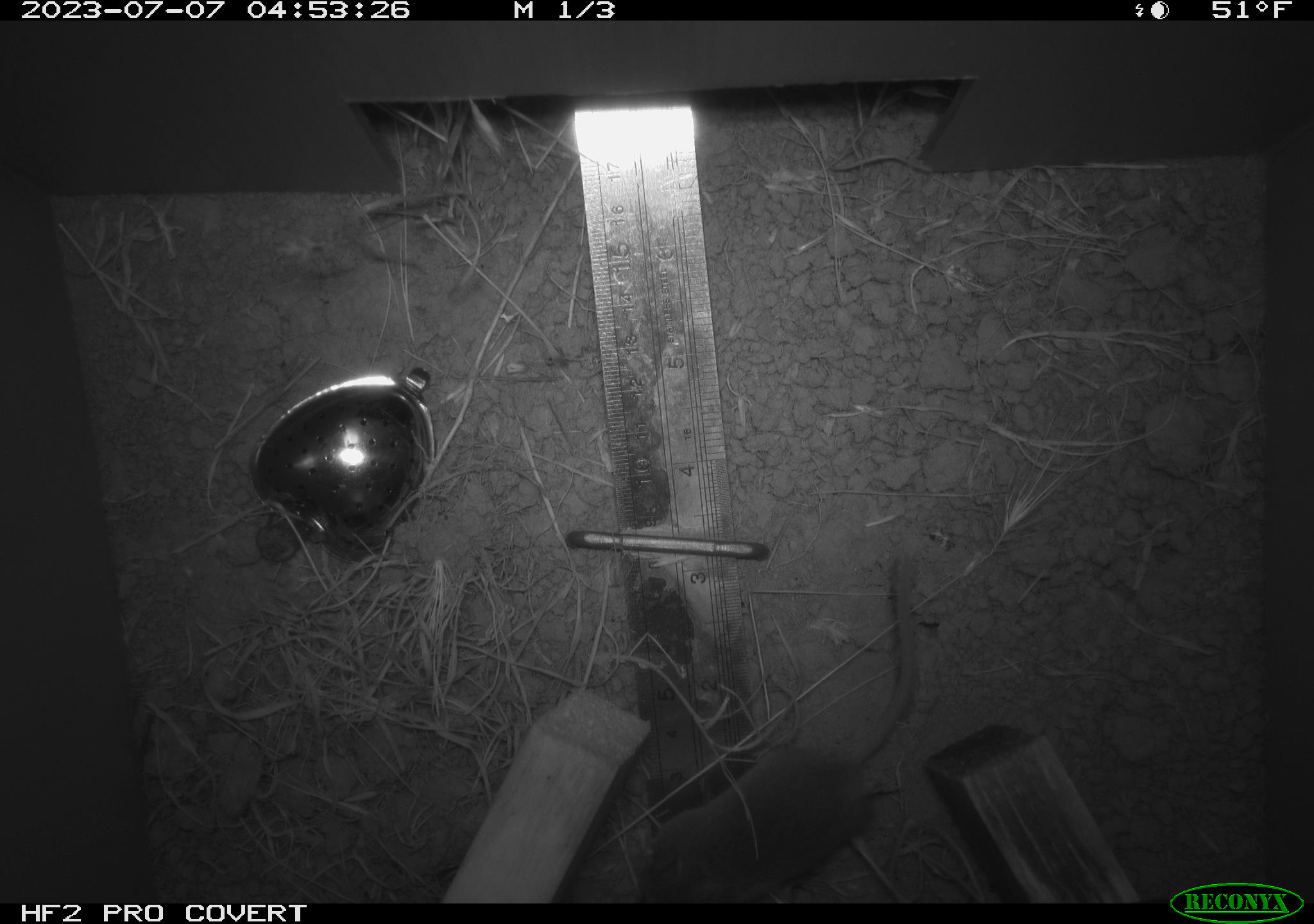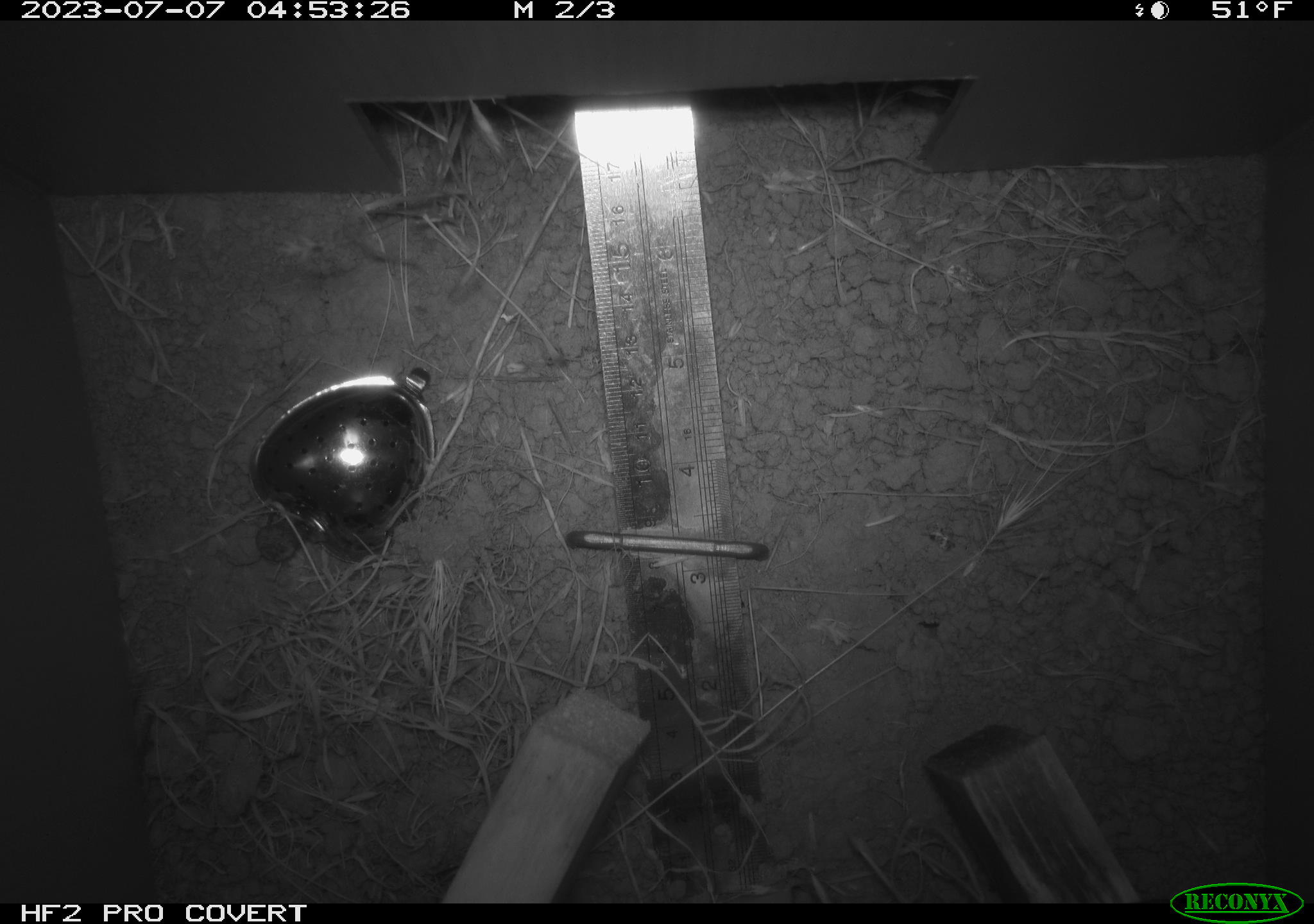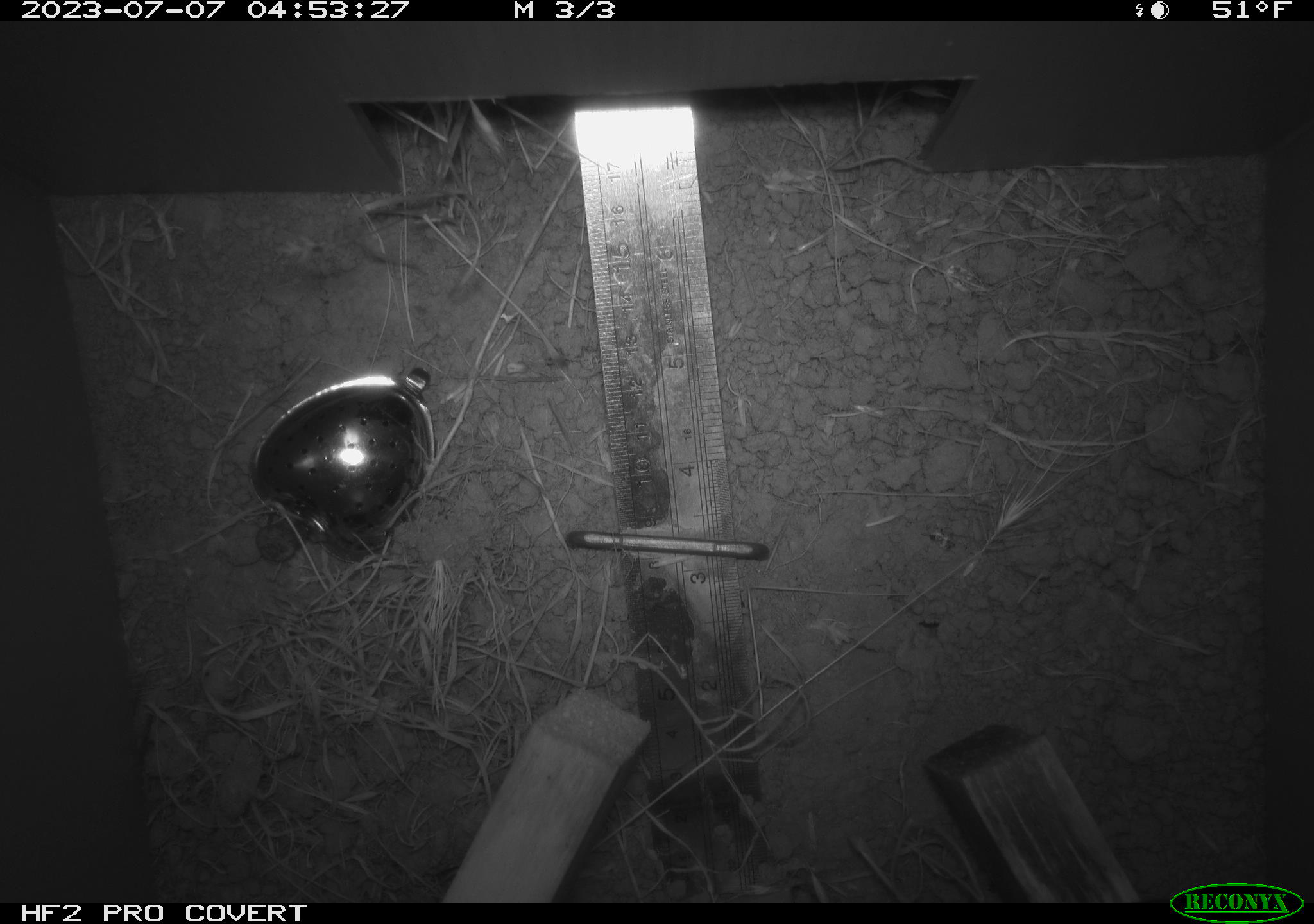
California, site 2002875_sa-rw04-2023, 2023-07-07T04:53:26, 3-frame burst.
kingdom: Animalia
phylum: Chordata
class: Mammalia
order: Rodentia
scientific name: Rodentia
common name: mouse species